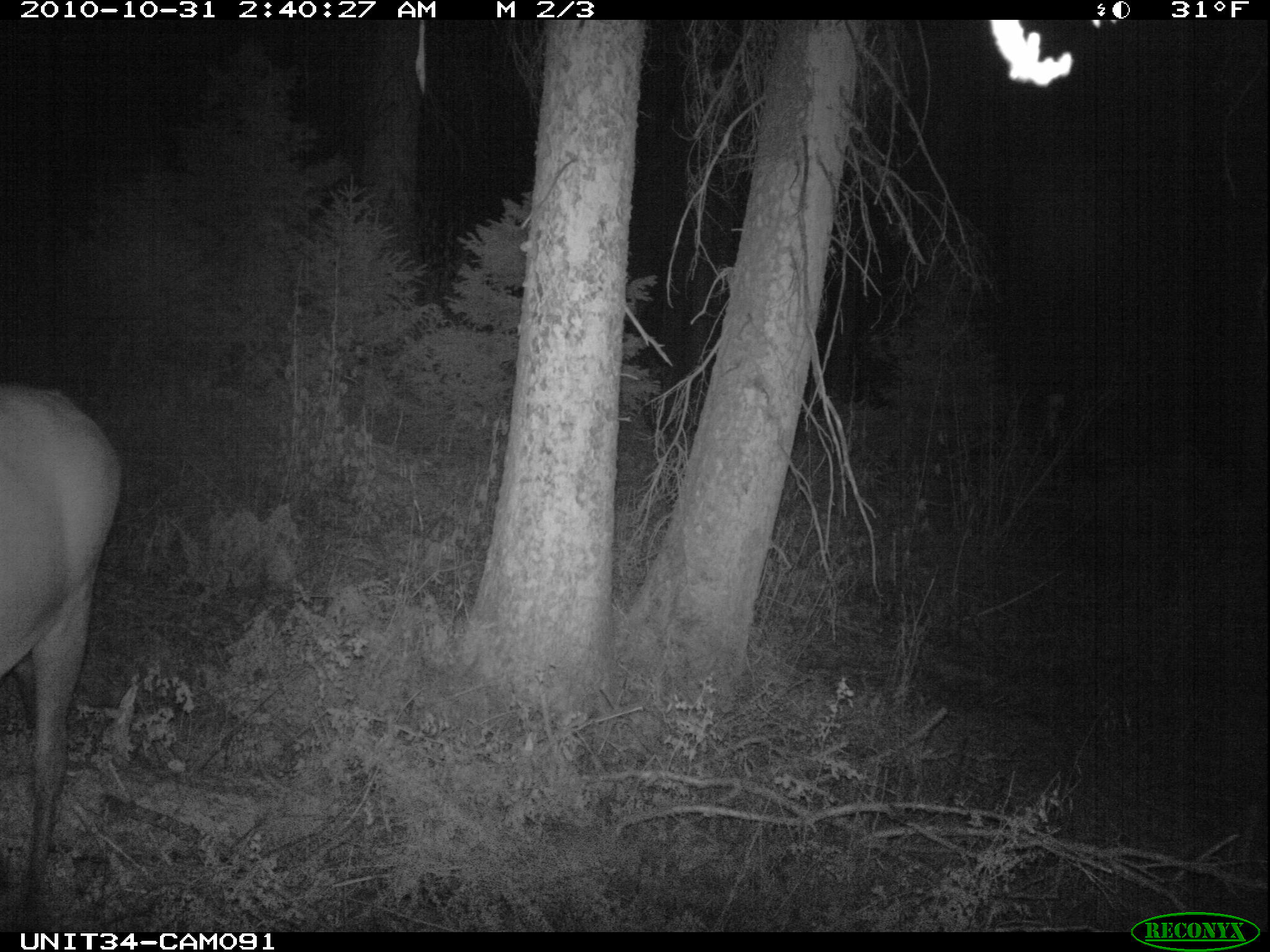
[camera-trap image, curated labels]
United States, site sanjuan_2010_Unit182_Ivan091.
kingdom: Animalia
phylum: Chordata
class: Mammalia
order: Artiodactyla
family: Cervidae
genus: Cervus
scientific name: Cervus elaphus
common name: red deer